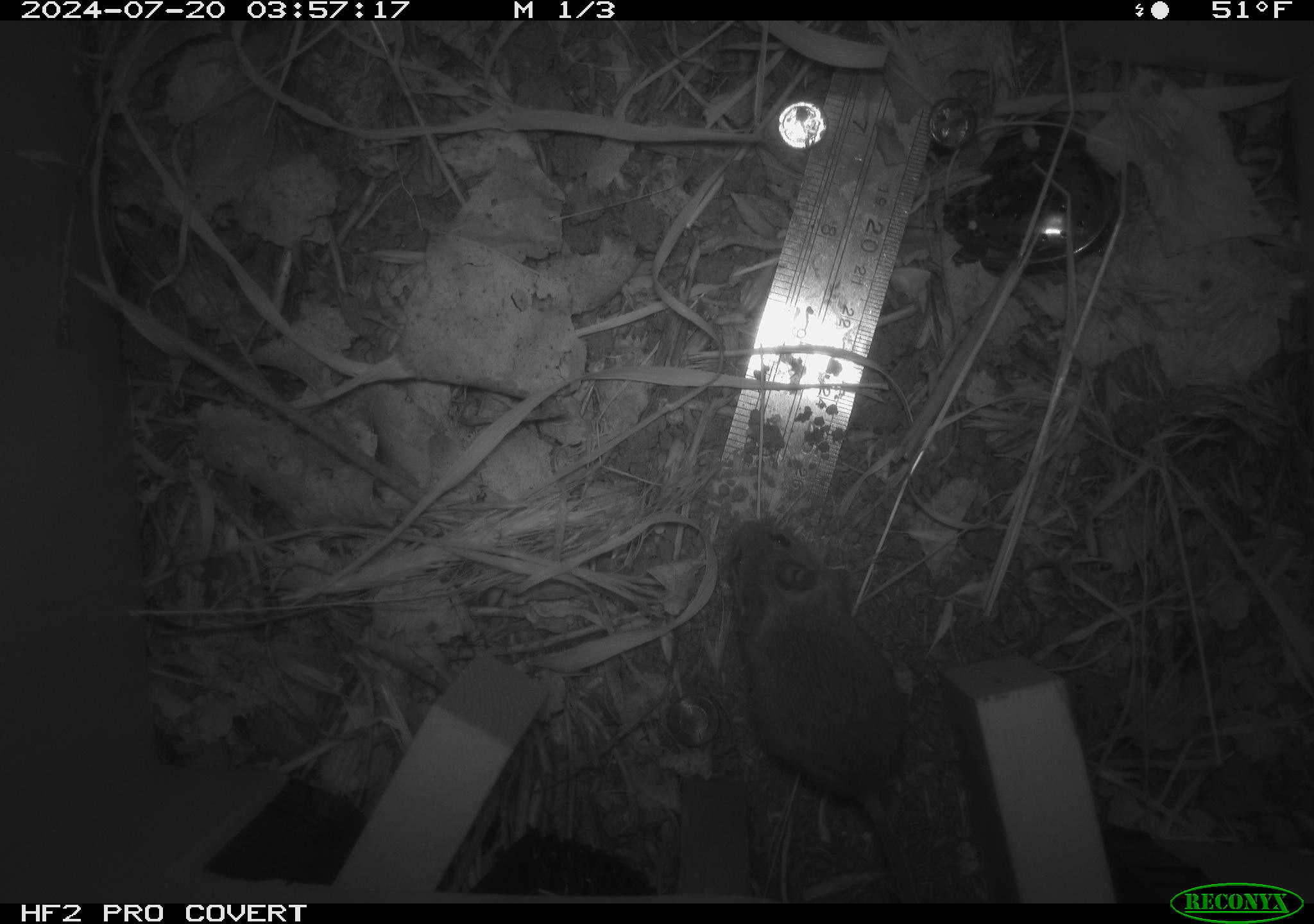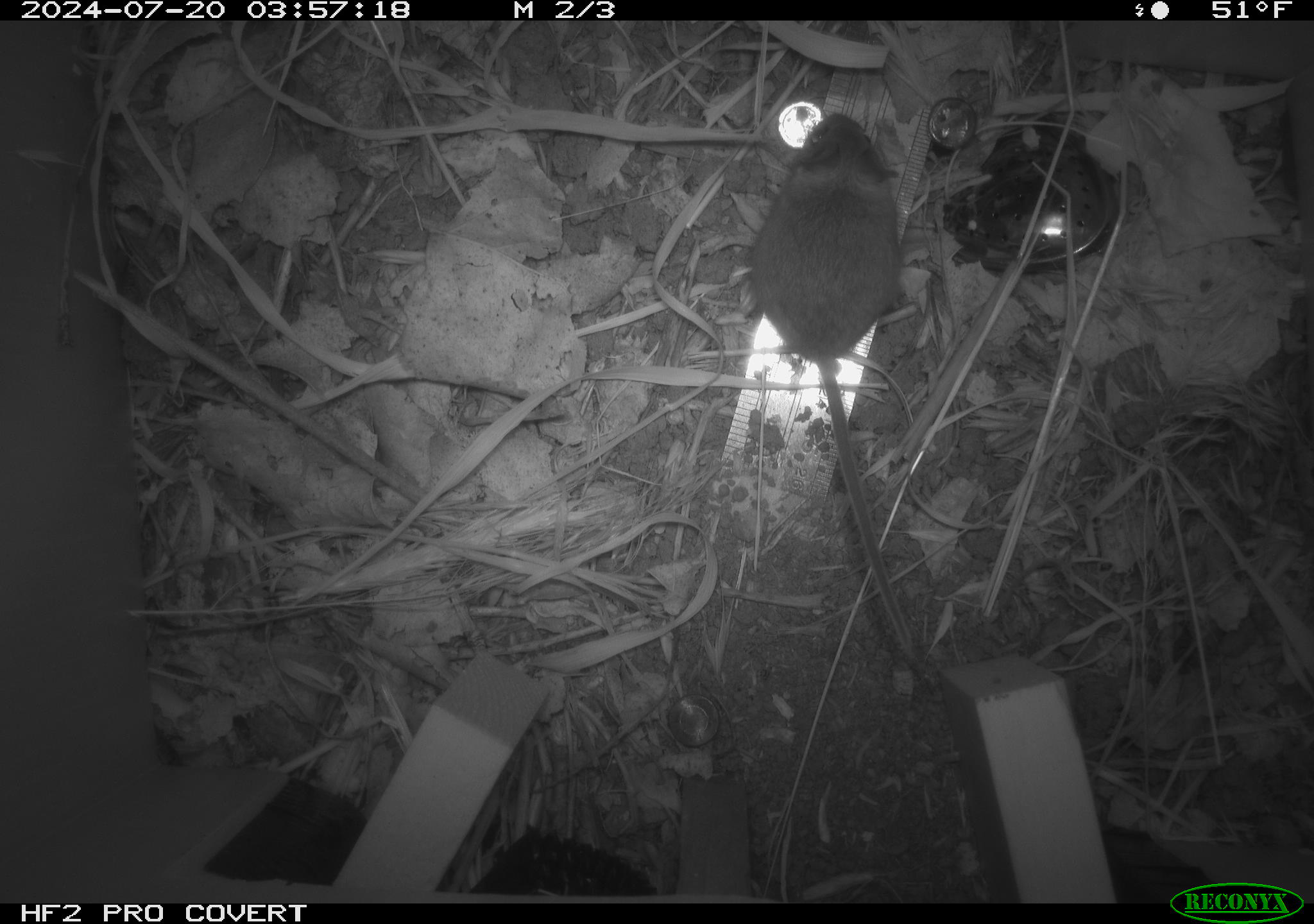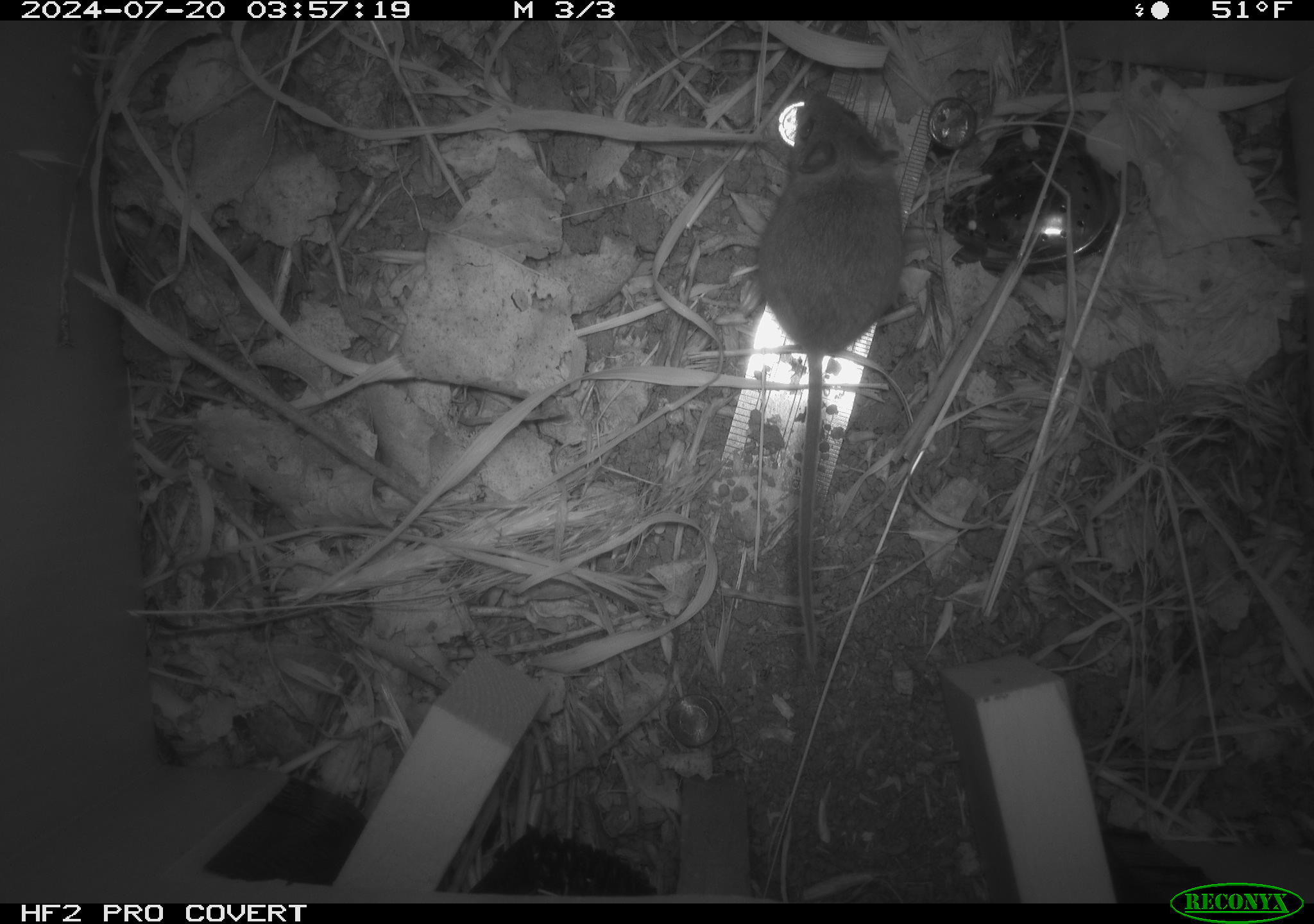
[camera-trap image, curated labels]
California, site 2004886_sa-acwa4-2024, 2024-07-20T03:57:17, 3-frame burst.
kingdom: Animalia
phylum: Chordata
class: Mammalia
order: Rodentia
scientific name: Rodentia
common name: mouse species